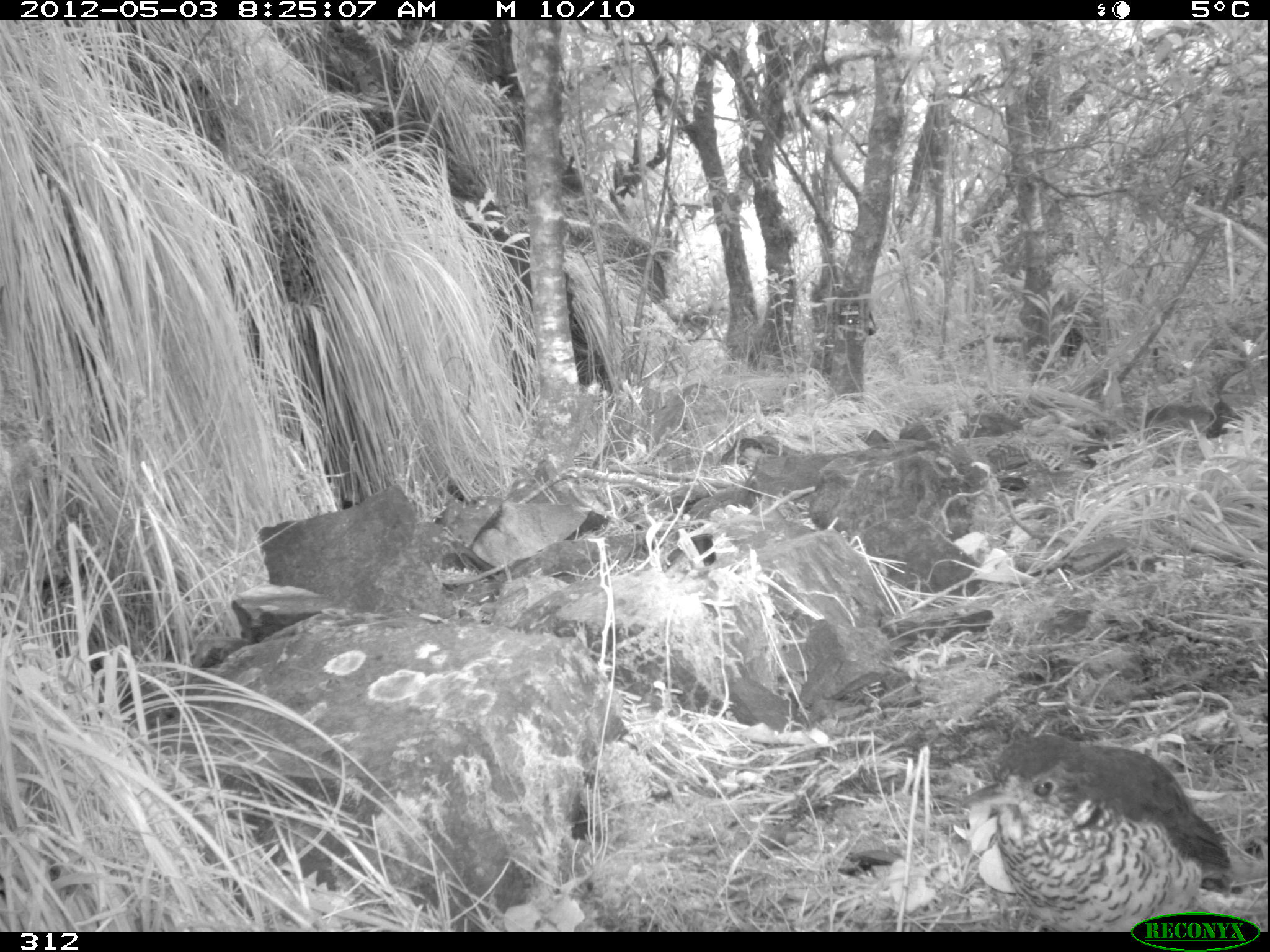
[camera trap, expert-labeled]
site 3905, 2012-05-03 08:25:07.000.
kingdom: Animalia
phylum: Chordata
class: Aves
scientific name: Aves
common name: bird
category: unknown bird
Unknown bird (bird) (Aves).